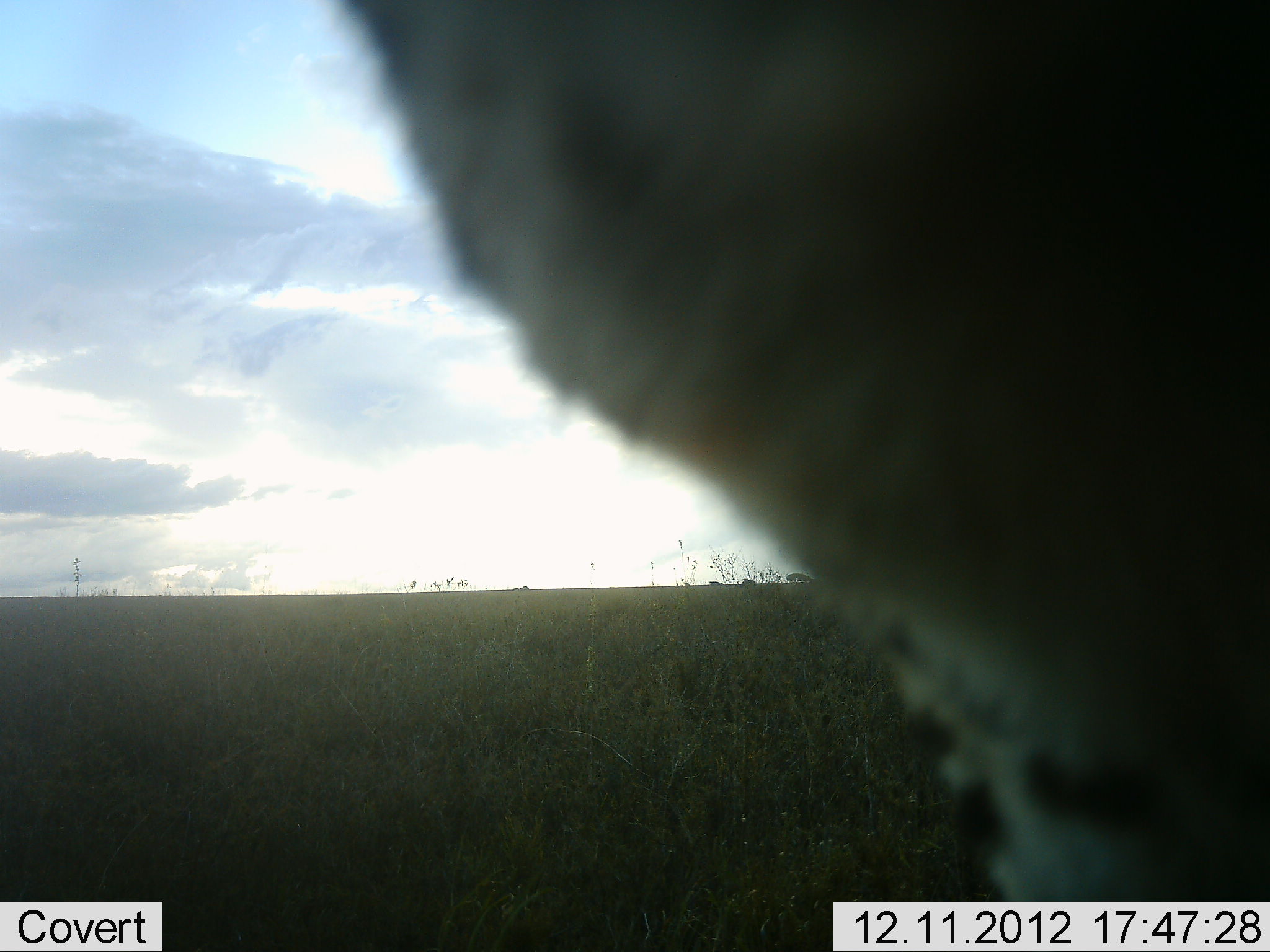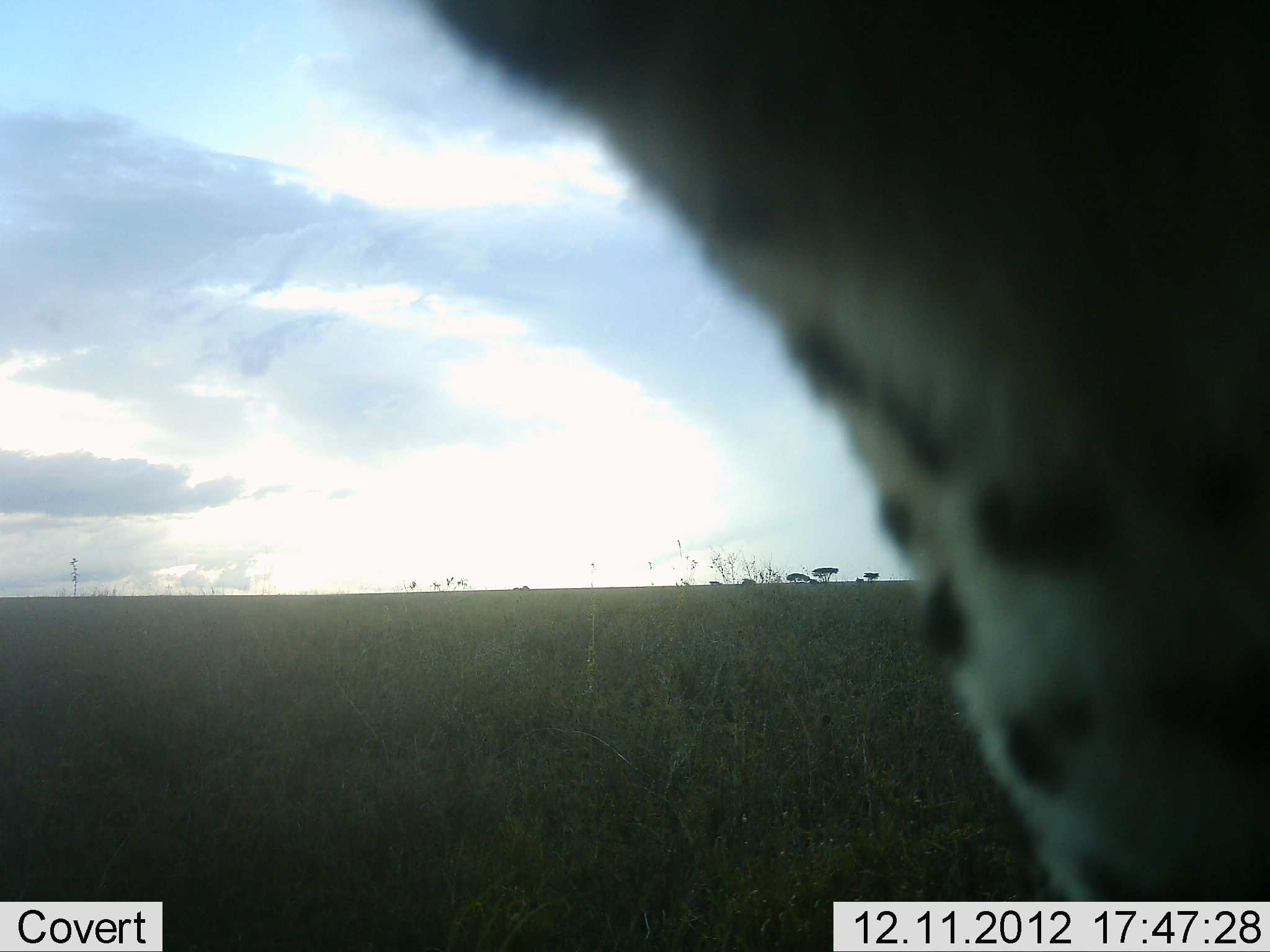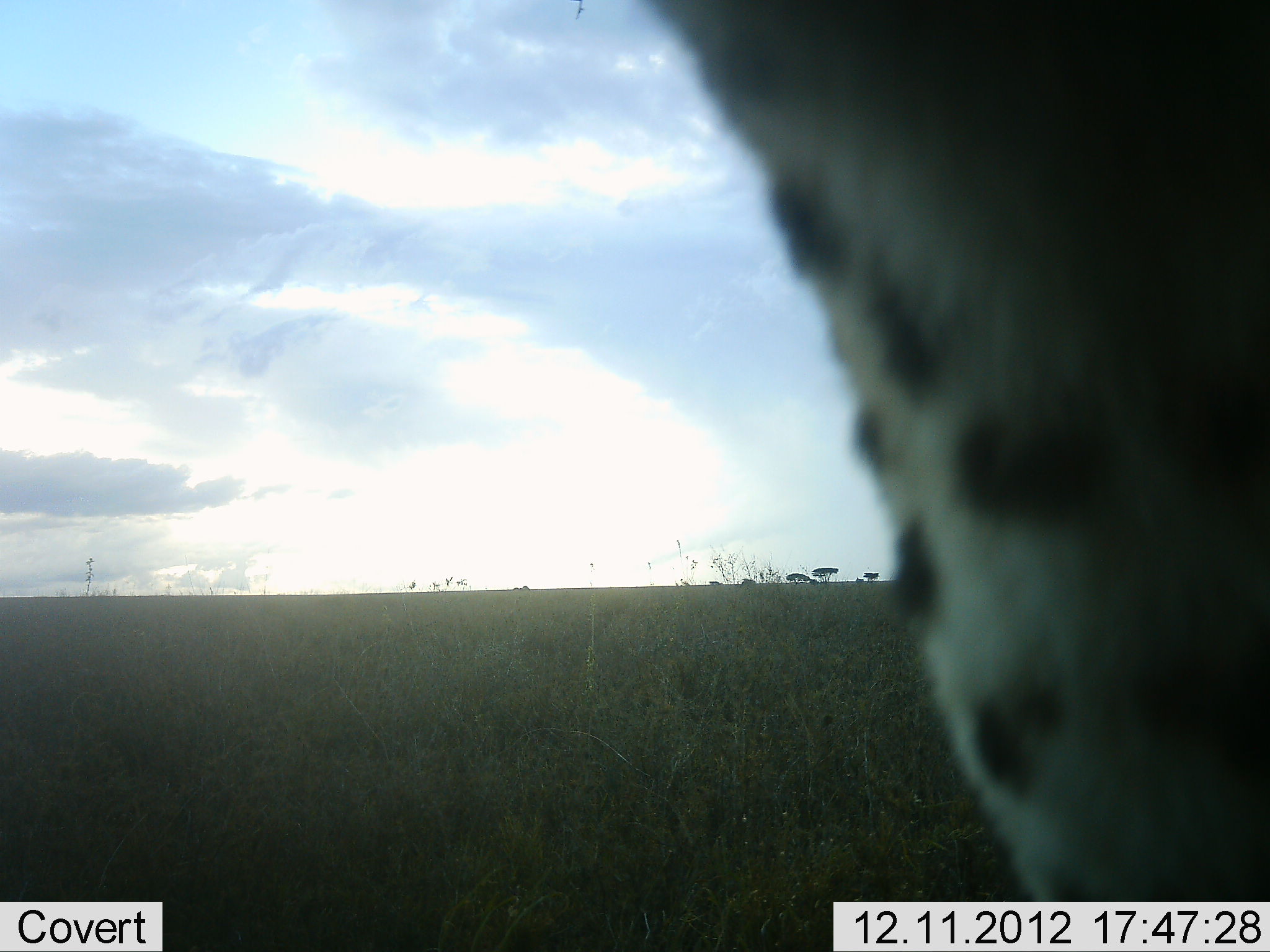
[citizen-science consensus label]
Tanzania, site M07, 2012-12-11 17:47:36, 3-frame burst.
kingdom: Animalia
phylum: Chordata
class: Mammalia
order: Carnivora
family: Felidae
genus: Acinonyx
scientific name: Acinonyx jubatus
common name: cheetah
Cheetah (Acinonyx jubatus), count 1. Behavior (volunteer vote fractions): standing 80%, resting 10%, moving 10%, interacting 10%. Young present (vote fraction): 0%. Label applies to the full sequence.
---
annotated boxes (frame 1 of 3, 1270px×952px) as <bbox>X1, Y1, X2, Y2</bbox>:
animal: <bbox>325, 0, 1270, 952</bbox>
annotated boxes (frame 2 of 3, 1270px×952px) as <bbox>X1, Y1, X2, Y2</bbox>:
animal: <bbox>431, 0, 1270, 952</bbox>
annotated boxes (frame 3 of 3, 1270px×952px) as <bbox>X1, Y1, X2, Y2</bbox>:
animal: <bbox>635, 0, 1270, 952</bbox>